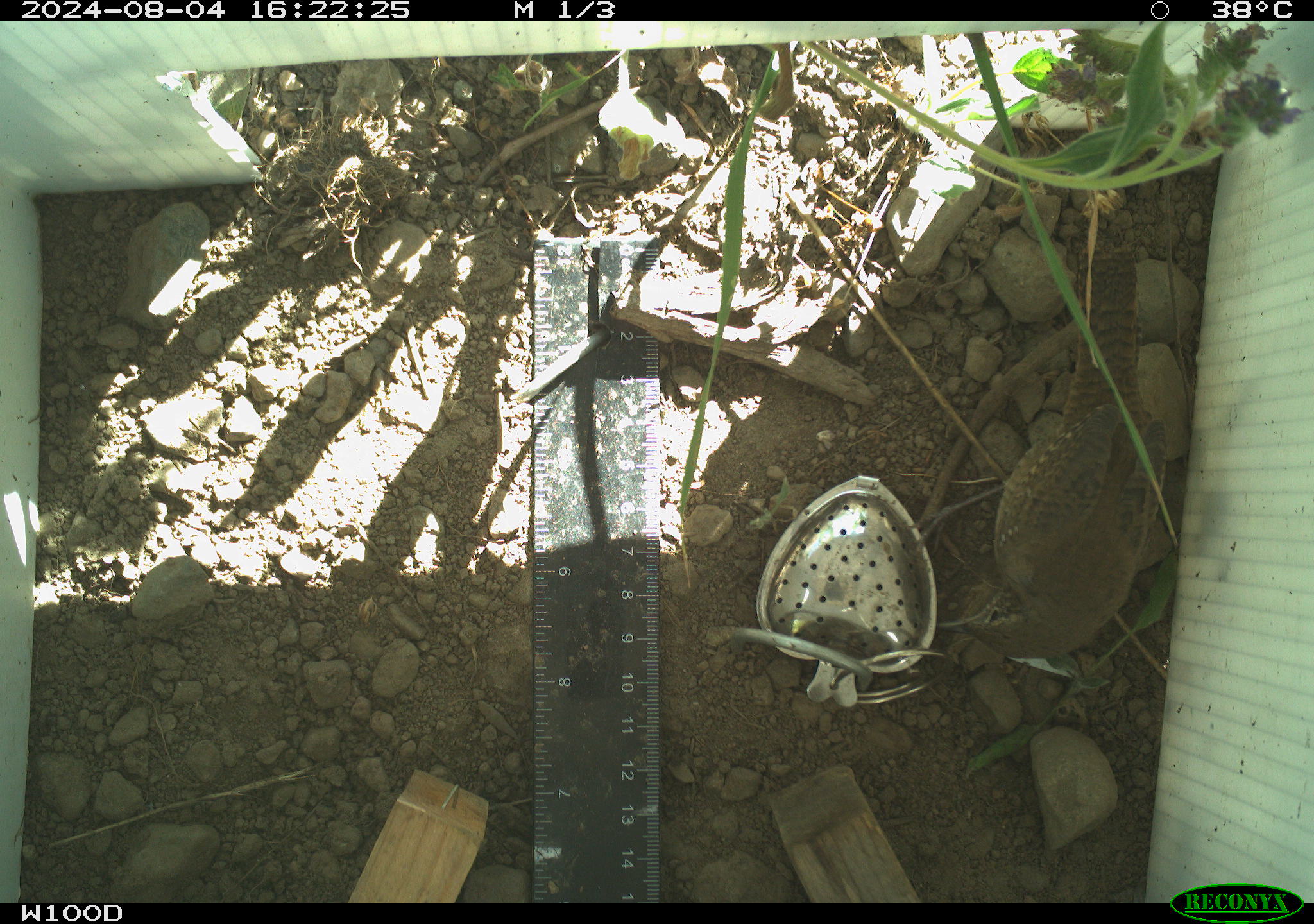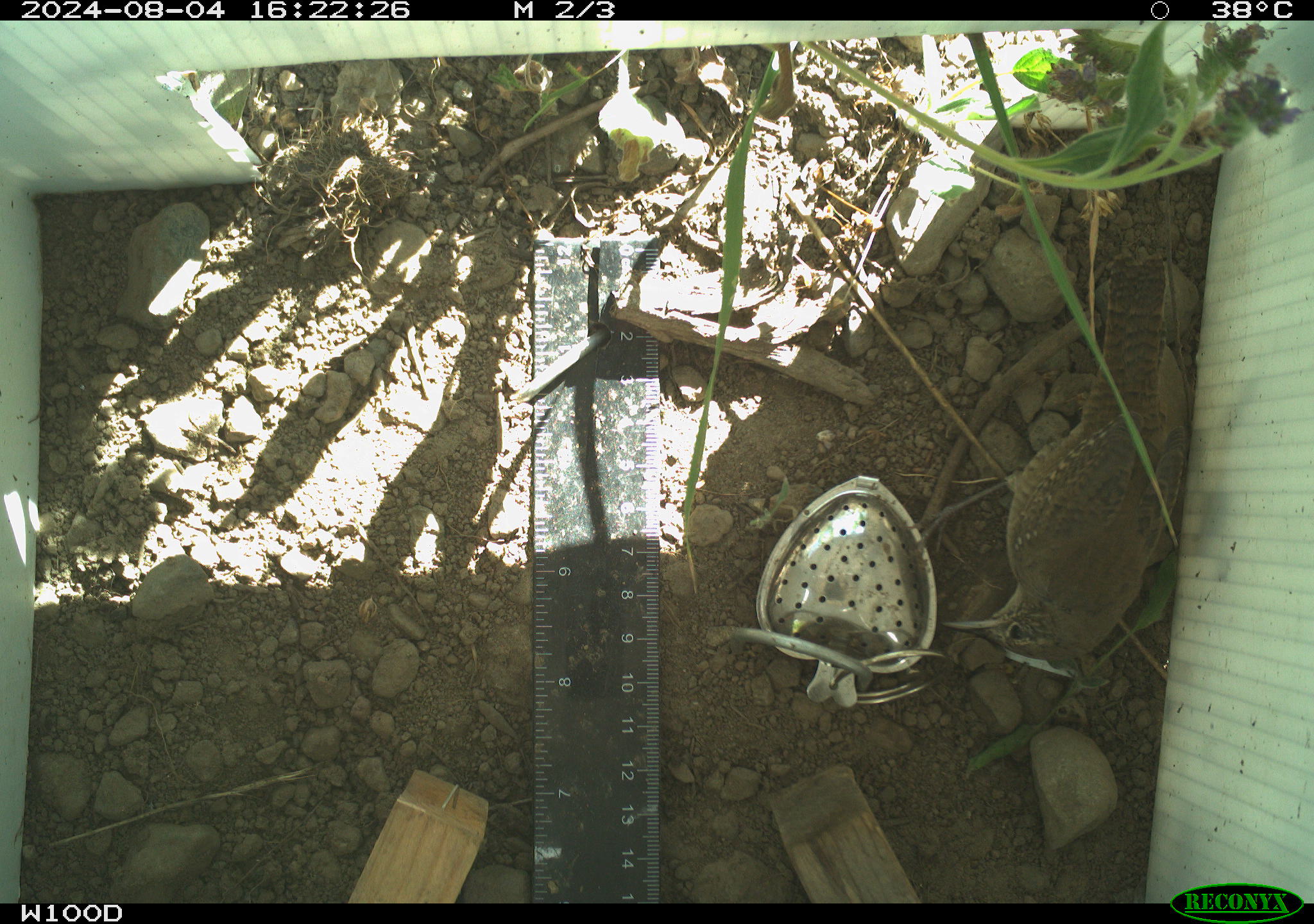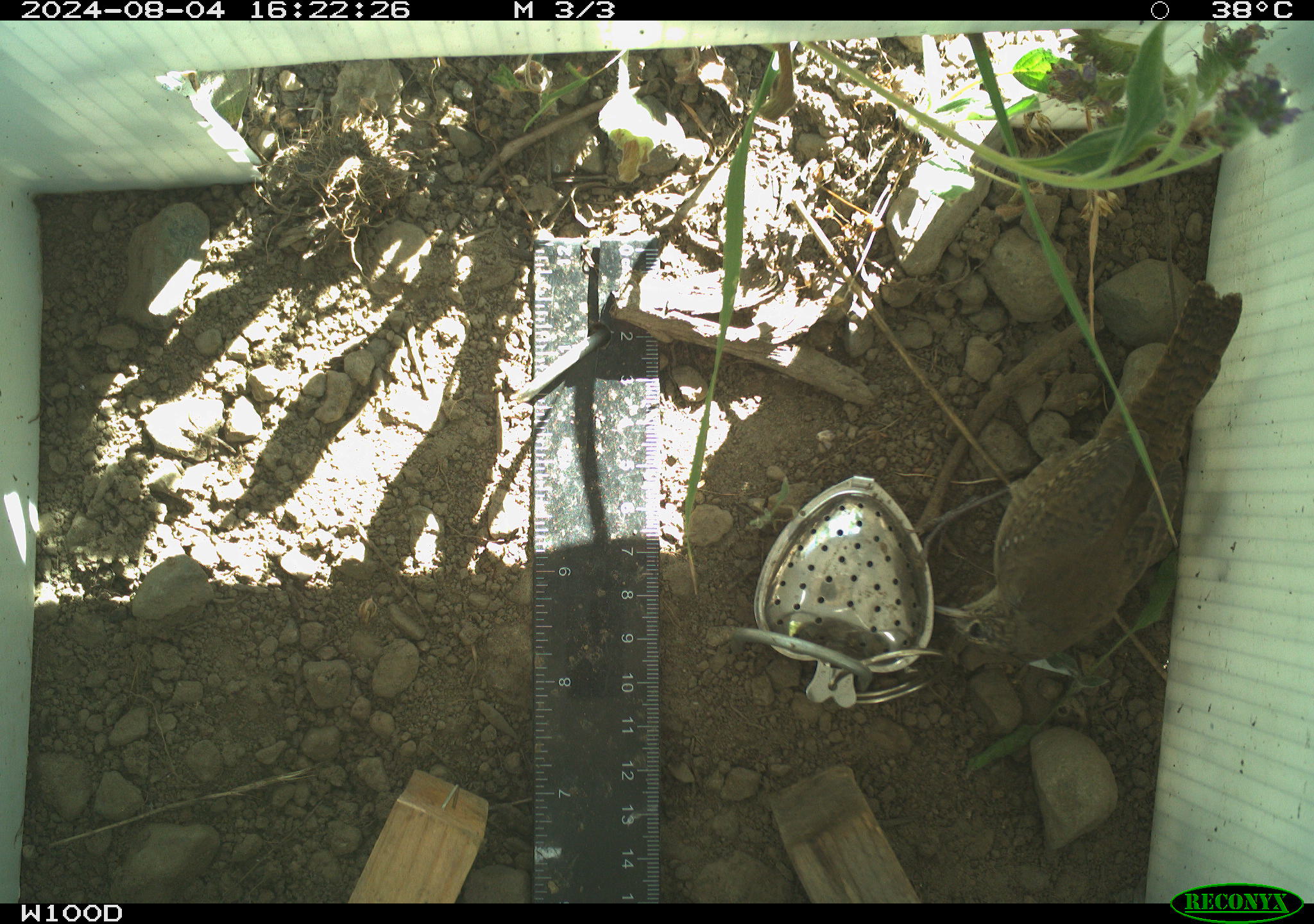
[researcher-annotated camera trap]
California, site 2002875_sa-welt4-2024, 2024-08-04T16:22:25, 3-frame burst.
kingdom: Animalia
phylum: Chordata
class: Aves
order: Passeriformes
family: Troglodytidae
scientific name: Troglodytidae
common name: wren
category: troglodytidae family